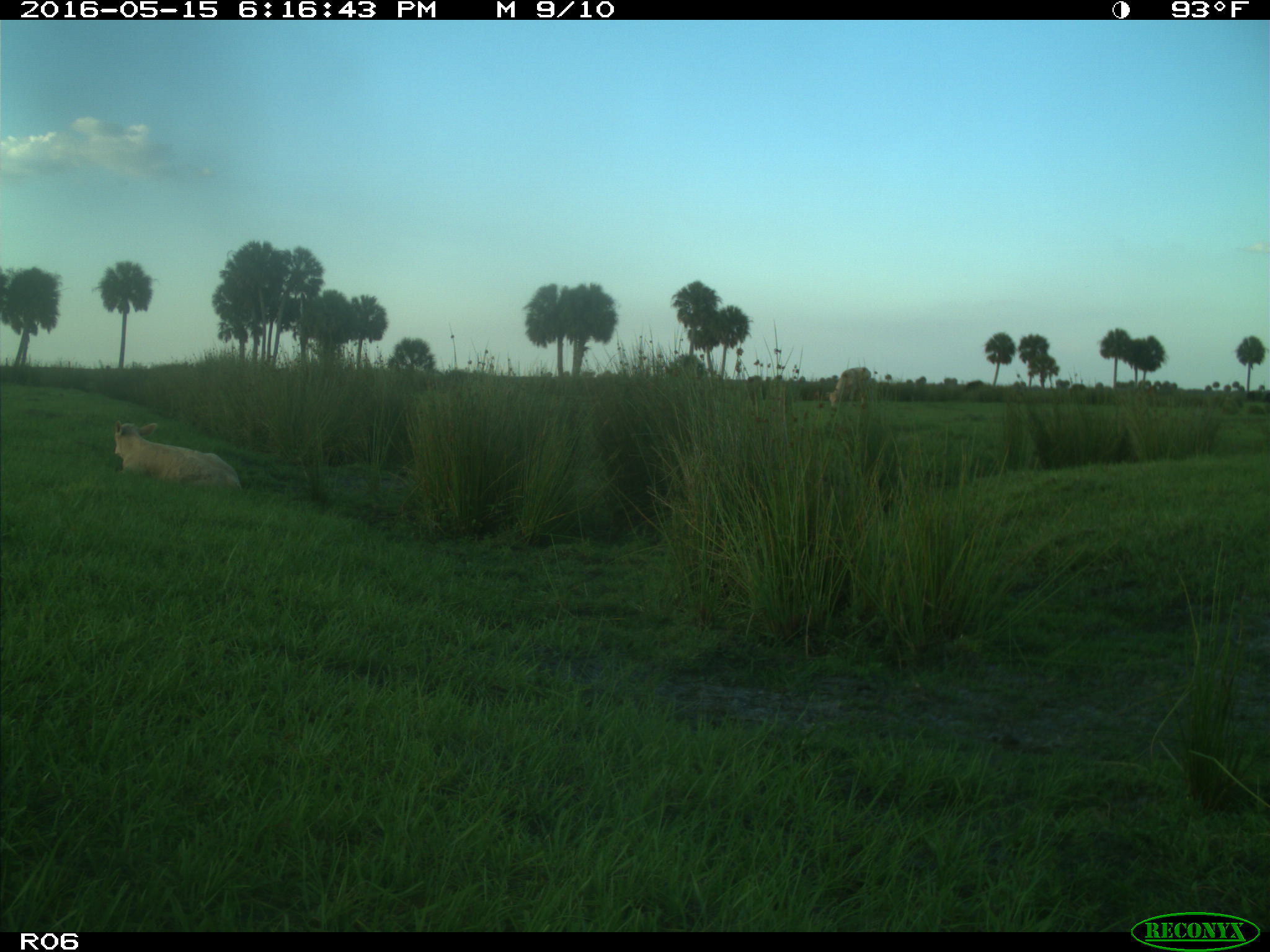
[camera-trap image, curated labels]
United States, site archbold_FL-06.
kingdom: Animalia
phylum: Chordata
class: Mammalia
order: Artiodactyla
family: Bovidae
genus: Bos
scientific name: Bos taurus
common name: domestic cow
Bos taurus (domestic cow).